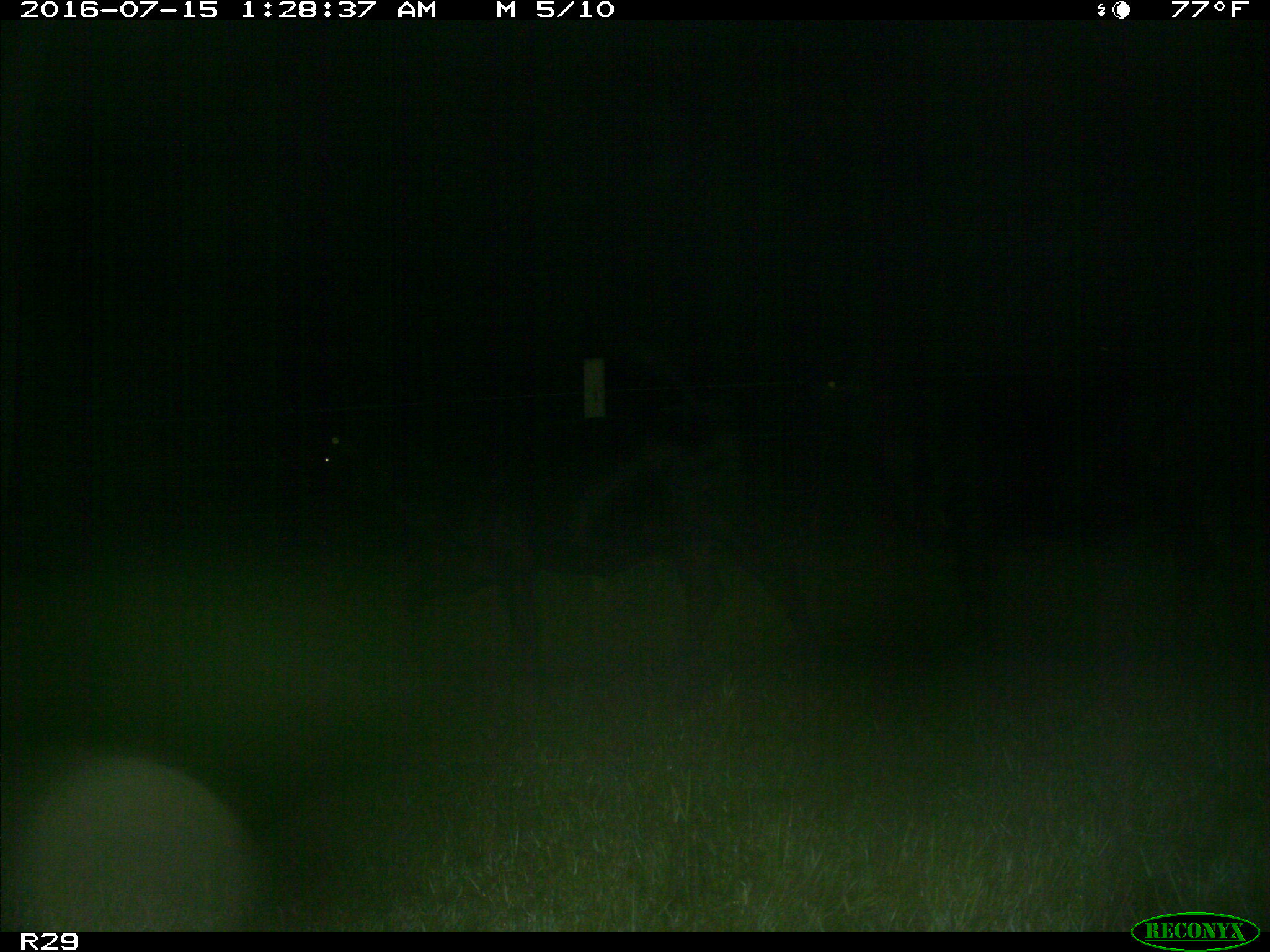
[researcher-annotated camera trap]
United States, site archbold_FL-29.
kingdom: Animalia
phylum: Chordata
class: Mammalia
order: Artiodactyla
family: Bovidae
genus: Bos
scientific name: Bos taurus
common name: domestic cow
Bos taurus (domestic cow).